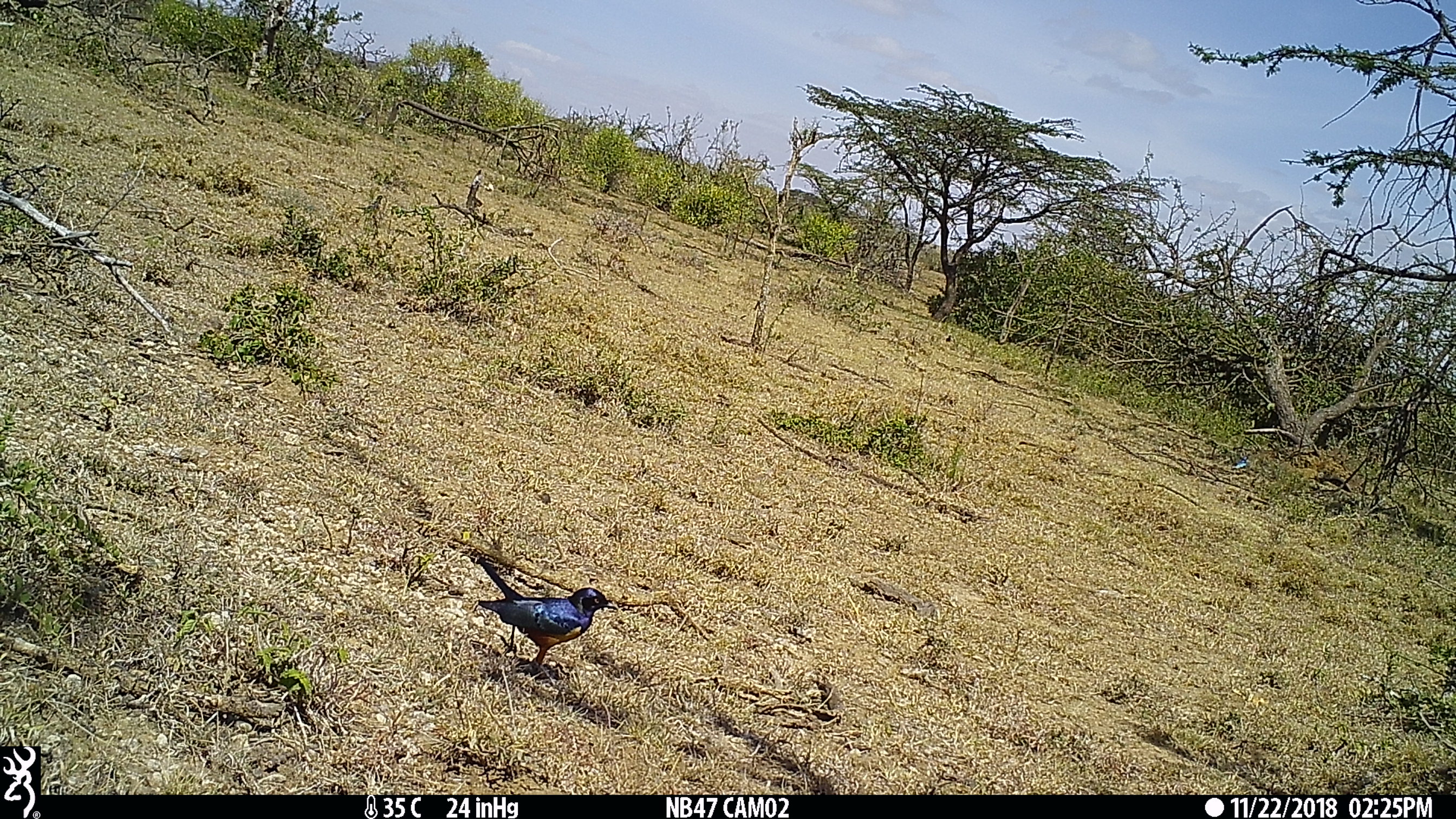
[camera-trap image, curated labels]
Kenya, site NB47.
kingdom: Animalia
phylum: Chordata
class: Aves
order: Passeriformes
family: Sturnidae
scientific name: Sturnidae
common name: starling